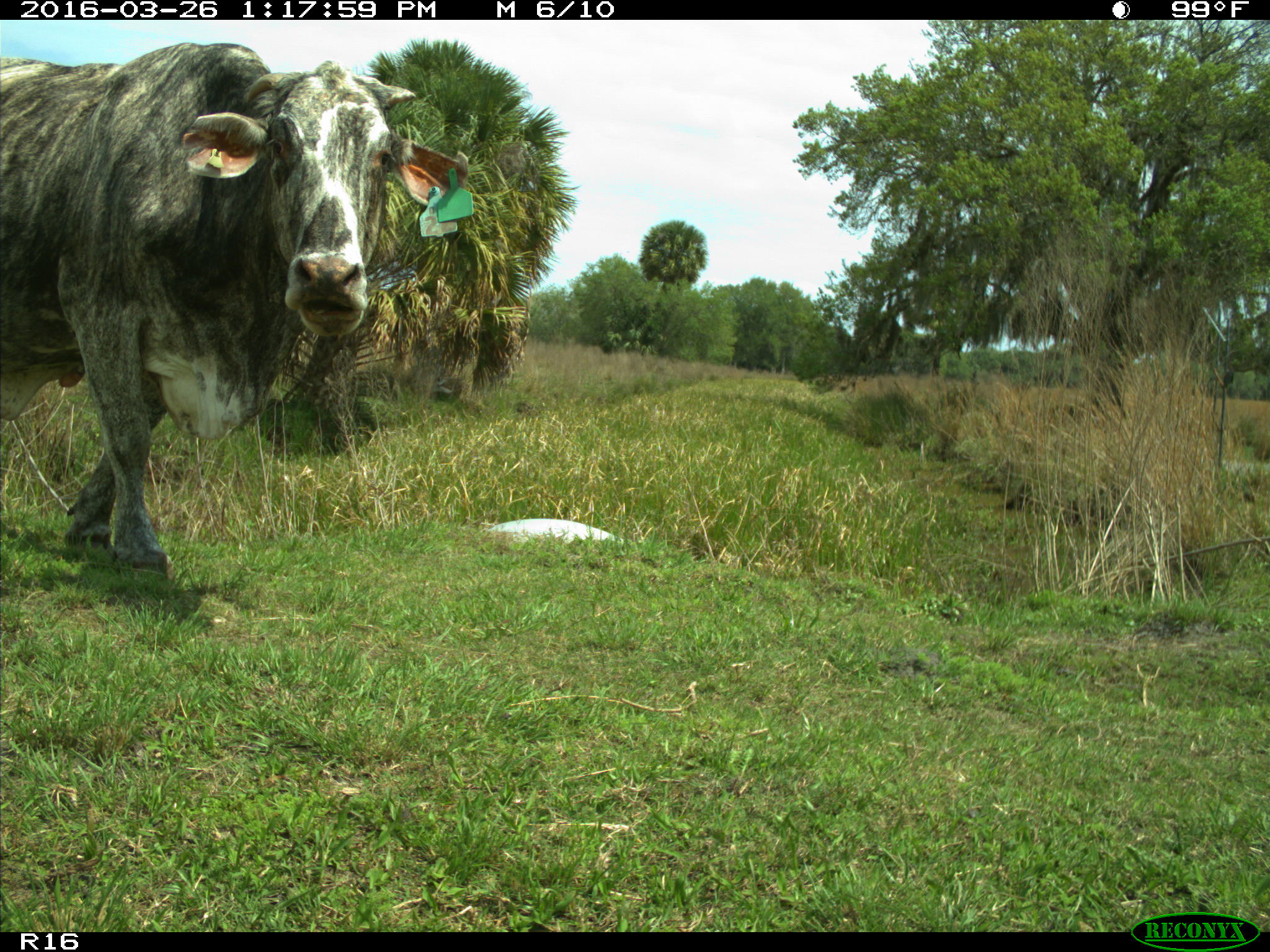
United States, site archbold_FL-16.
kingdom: Animalia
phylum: Chordata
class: Mammalia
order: Artiodactyla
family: Bovidae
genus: Bos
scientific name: Bos taurus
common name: domestic cow